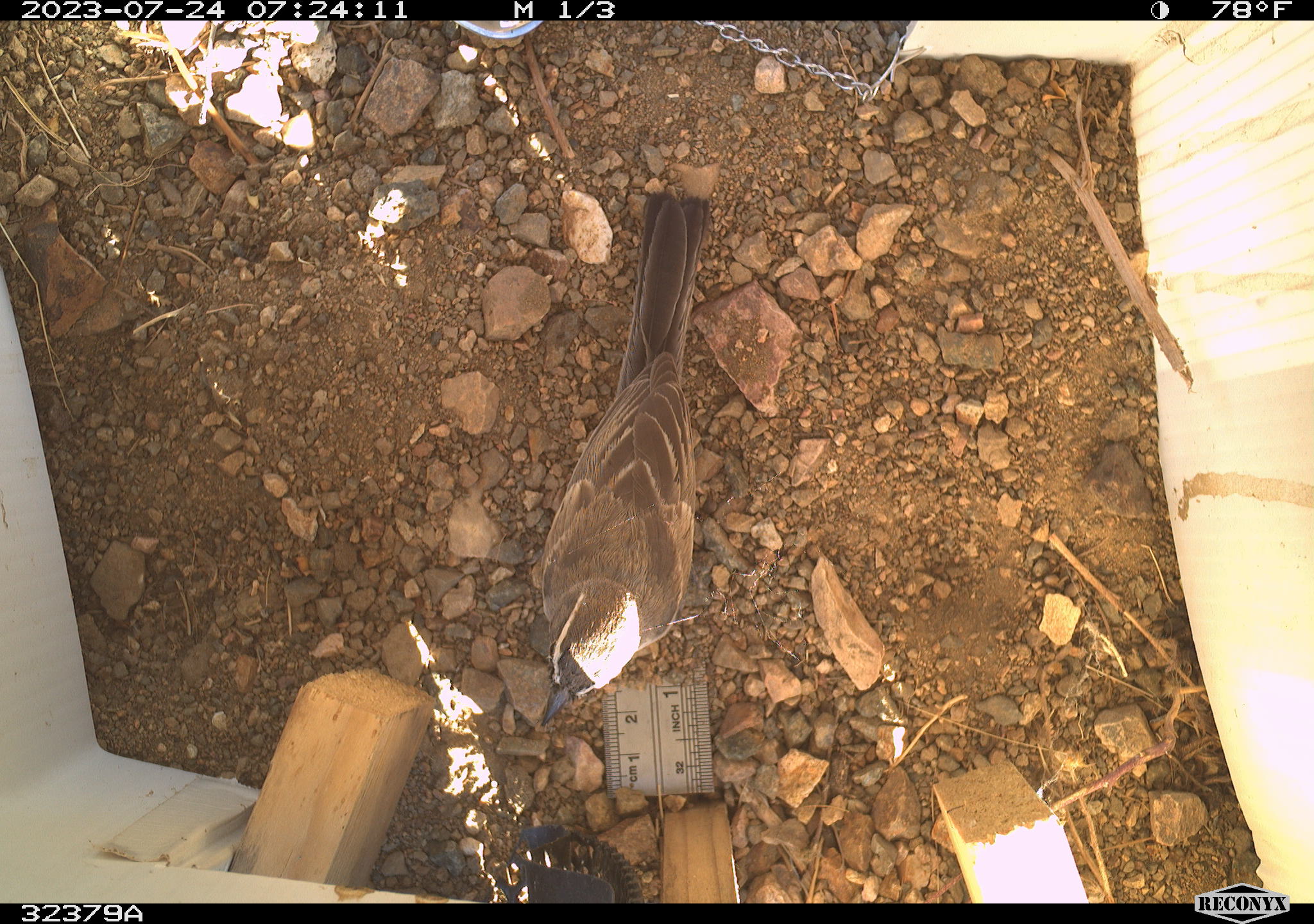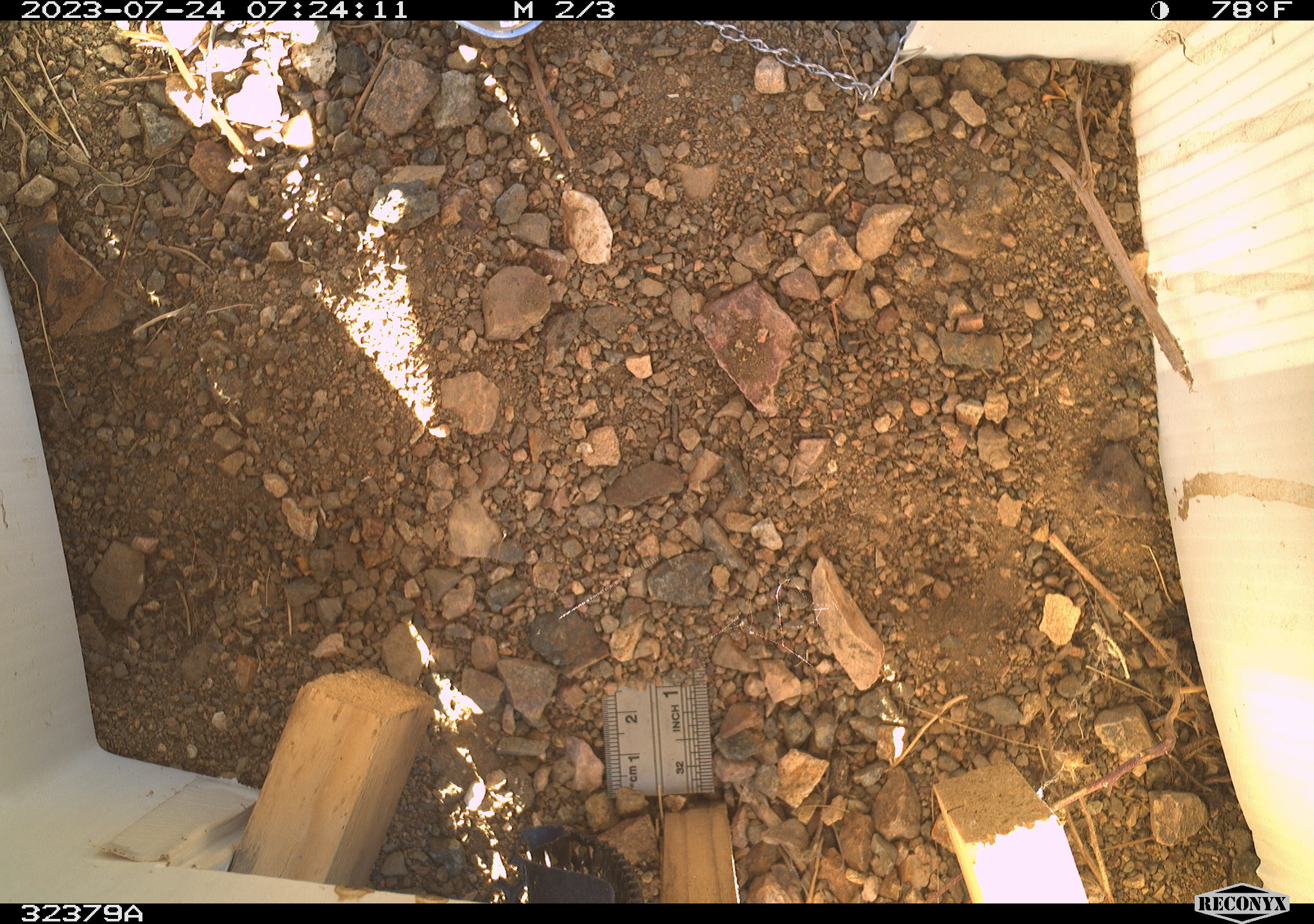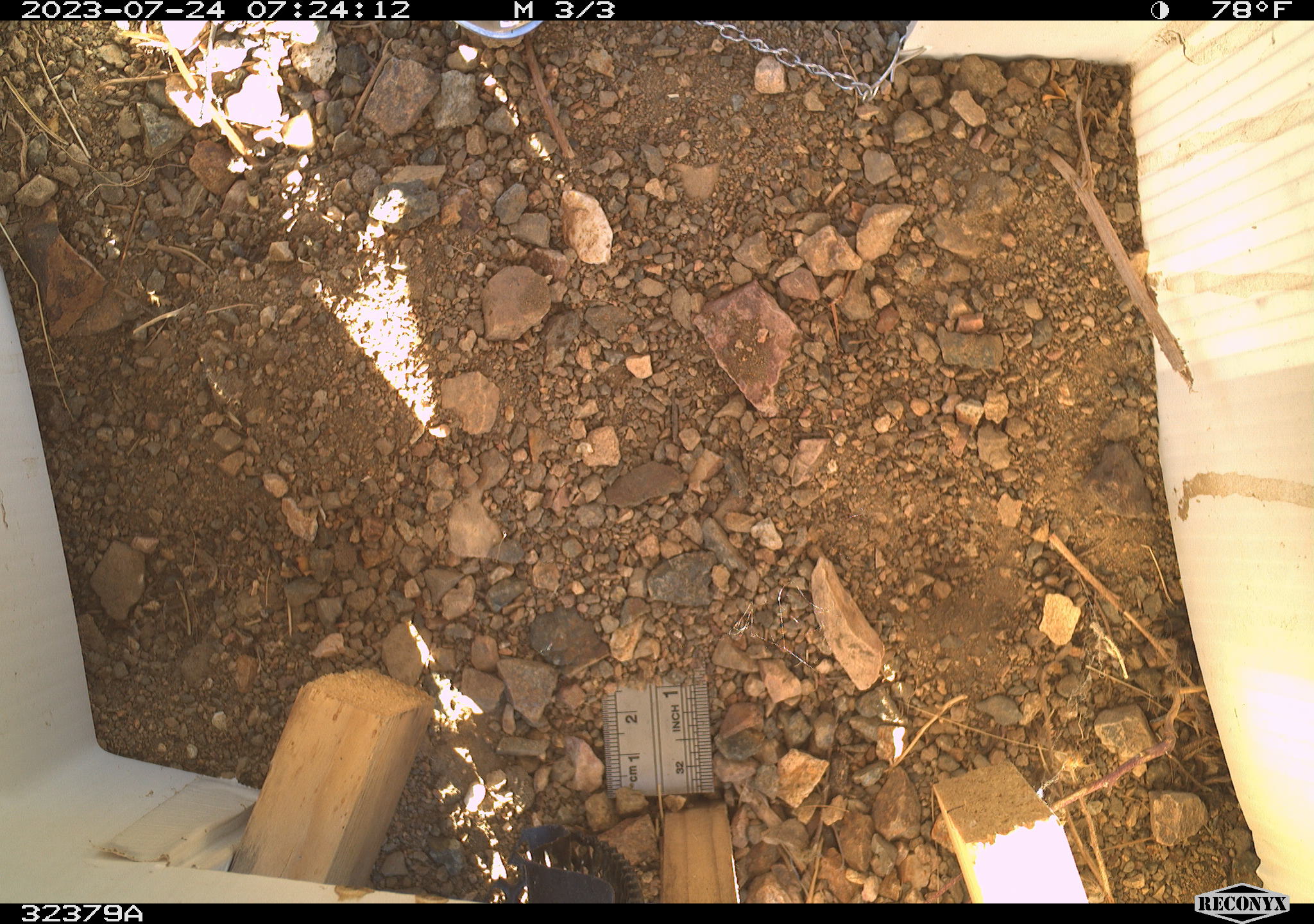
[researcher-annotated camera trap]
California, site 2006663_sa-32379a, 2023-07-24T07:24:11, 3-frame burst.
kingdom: Animalia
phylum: Chordata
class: Aves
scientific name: Aves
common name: bird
Bird (Aves).